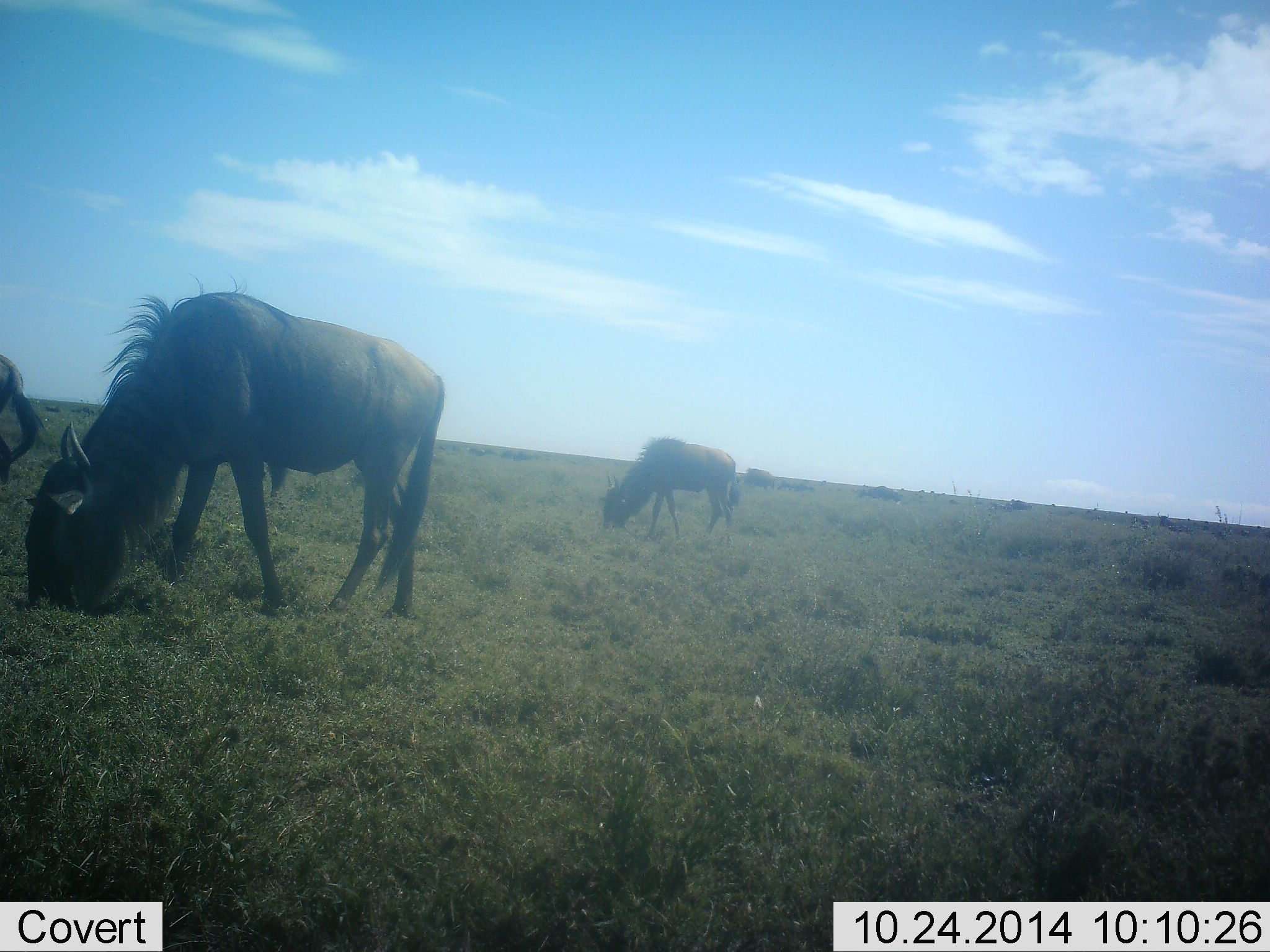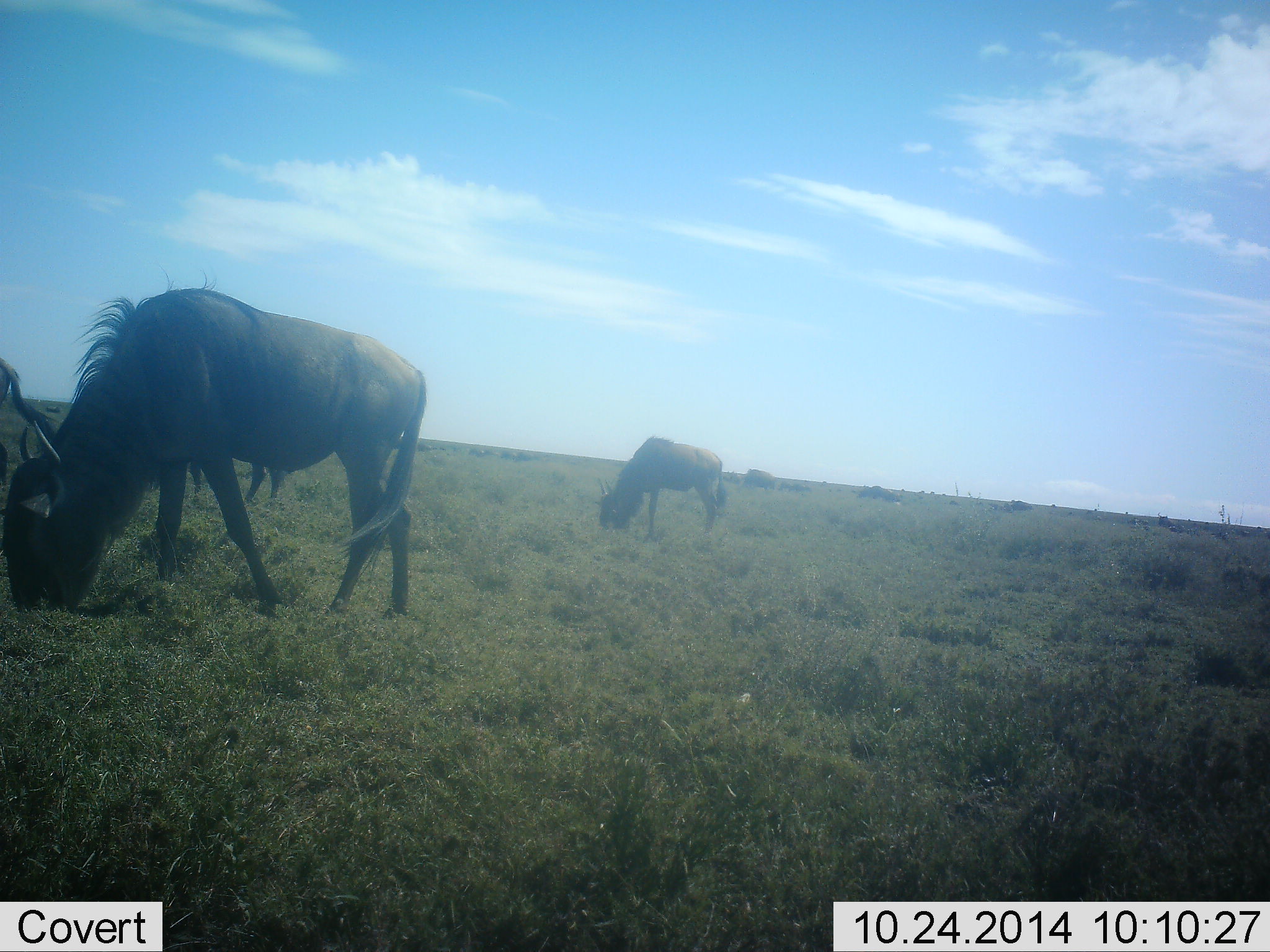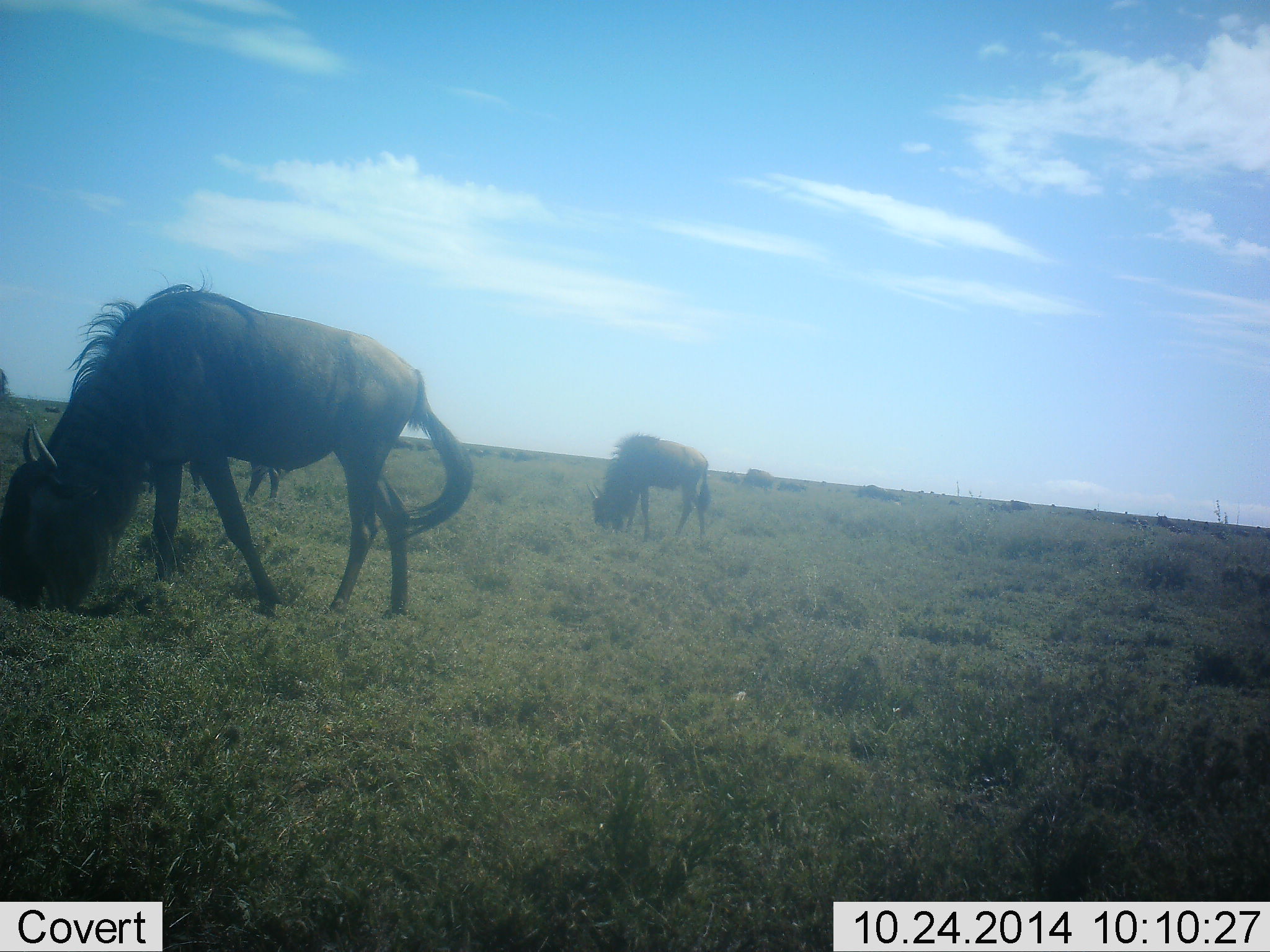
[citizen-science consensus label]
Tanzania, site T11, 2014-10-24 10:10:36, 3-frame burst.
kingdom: Animalia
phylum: Chordata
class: Mammalia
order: Artiodactyla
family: Bovidae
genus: Connochaetes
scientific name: Connochaetes taurinus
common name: blue wildebeest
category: wildebeest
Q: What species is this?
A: Wildebeest (blue wildebeest) (Connochaetes taurinus).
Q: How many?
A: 5.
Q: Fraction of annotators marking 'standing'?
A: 20%.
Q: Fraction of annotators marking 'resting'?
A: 0%.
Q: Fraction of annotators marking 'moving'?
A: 0%.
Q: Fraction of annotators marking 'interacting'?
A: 0%.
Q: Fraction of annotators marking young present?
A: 0%.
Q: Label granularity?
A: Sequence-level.